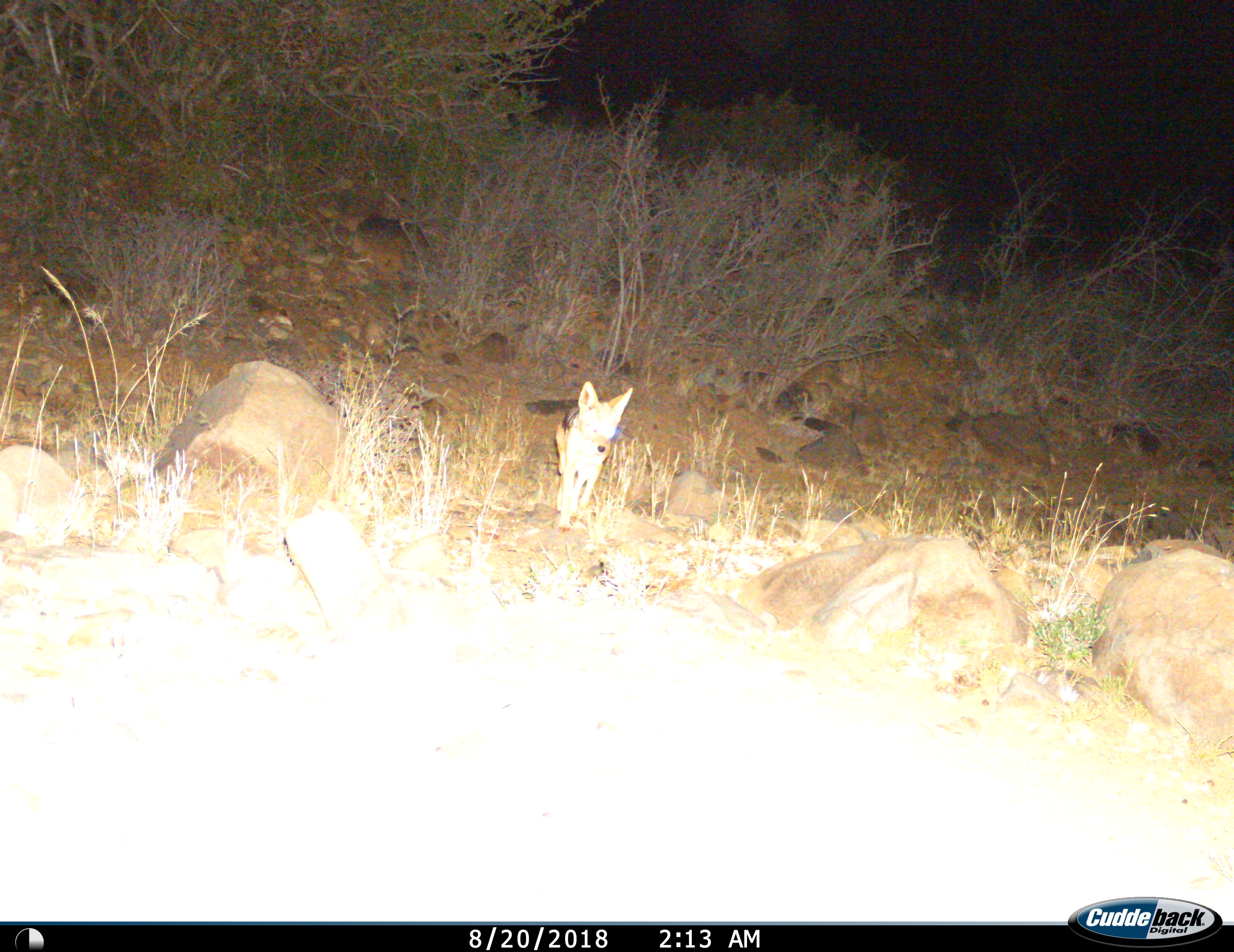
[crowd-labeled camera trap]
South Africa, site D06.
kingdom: Animalia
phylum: Chordata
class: Mammalia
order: Carnivora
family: Canidae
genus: Lupulella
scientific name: Lupulella mesomelas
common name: black-backed jackal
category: jackalblackbacked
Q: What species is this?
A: Jackalblackbacked (black-backed jackal) (Lupulella mesomelas).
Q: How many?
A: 1.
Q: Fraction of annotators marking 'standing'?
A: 22%.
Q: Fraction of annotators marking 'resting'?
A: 0%.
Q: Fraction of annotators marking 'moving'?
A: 78%.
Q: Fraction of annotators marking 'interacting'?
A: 0%.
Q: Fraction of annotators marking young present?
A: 0%.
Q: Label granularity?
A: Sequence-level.